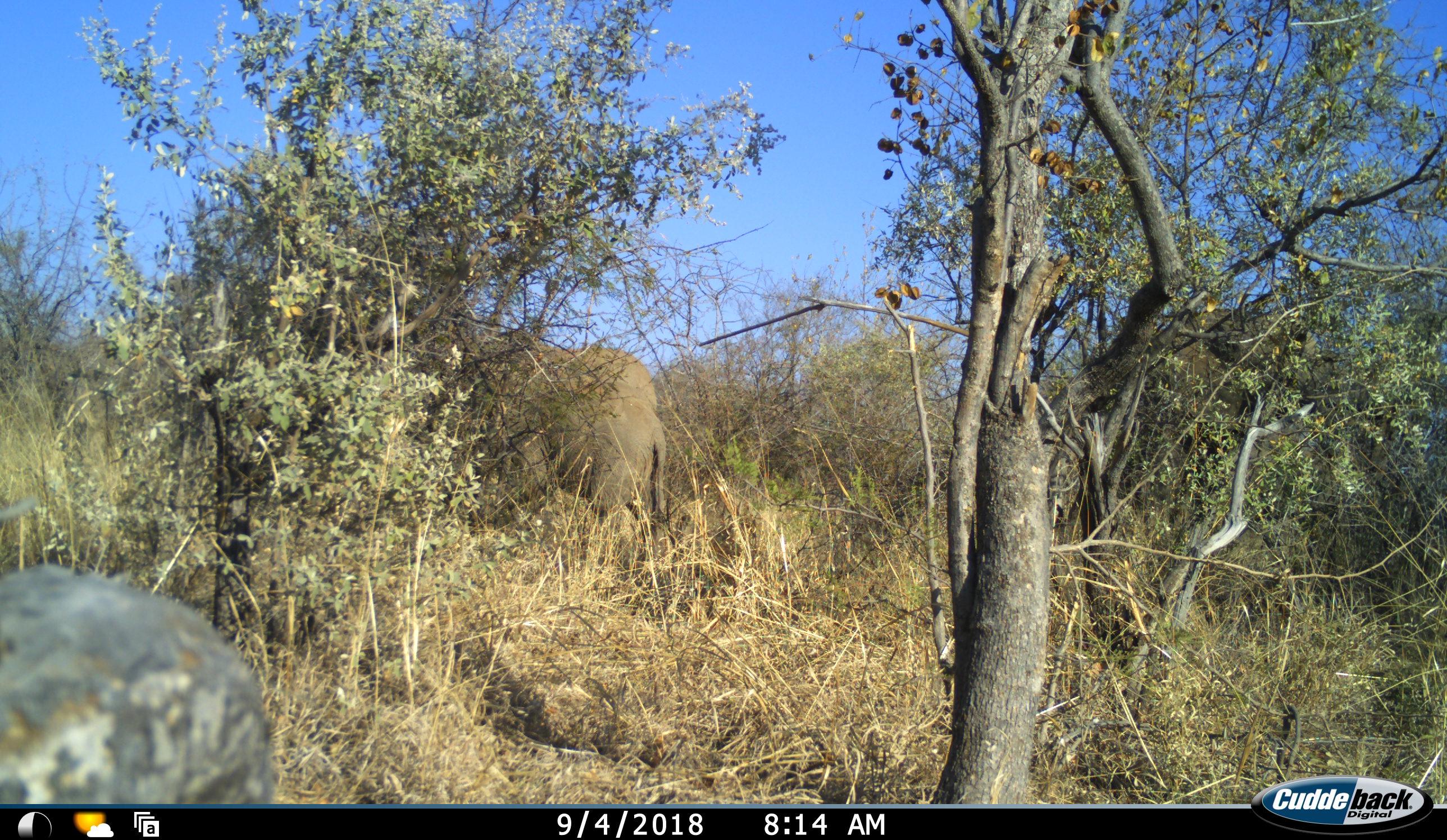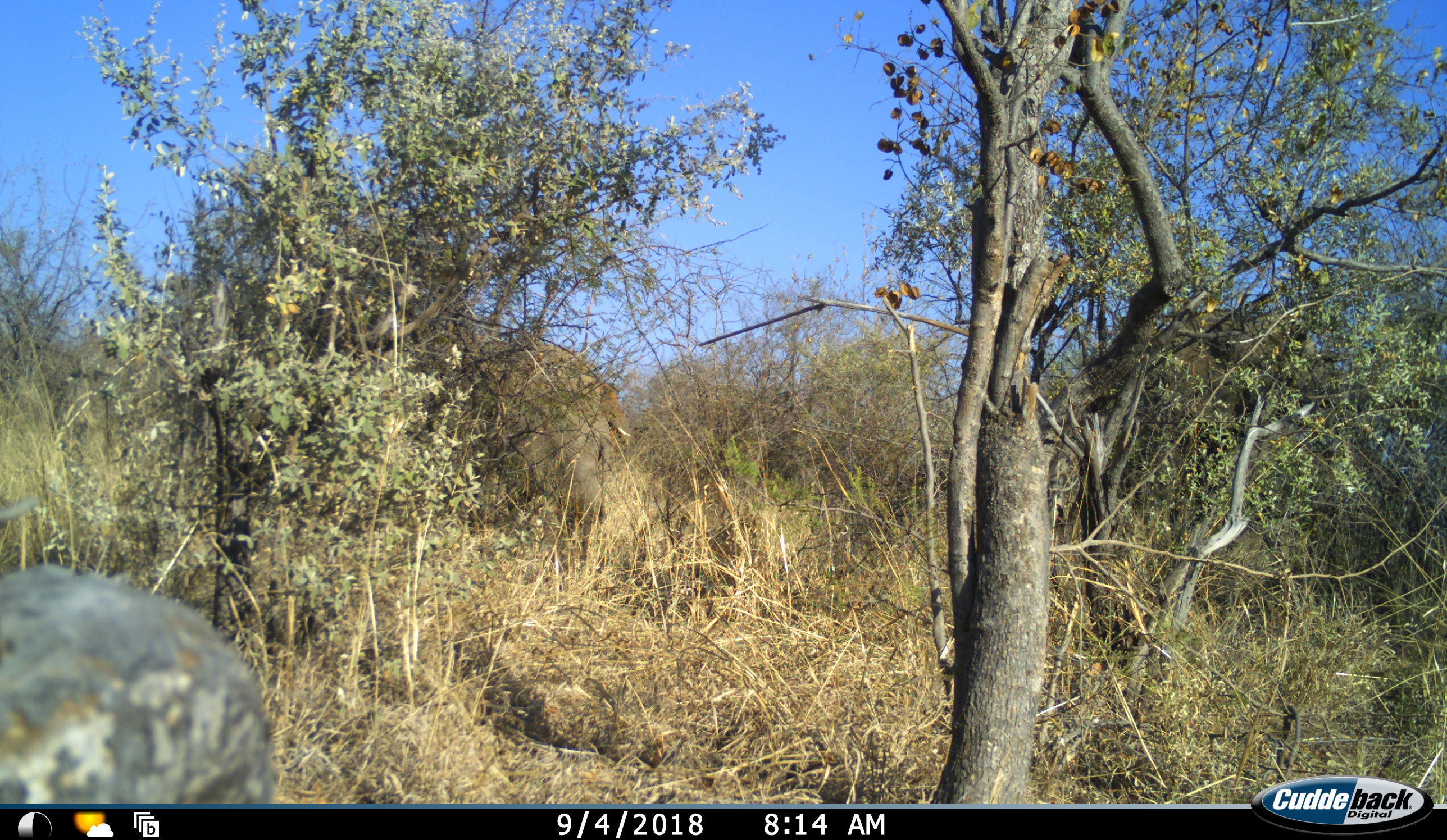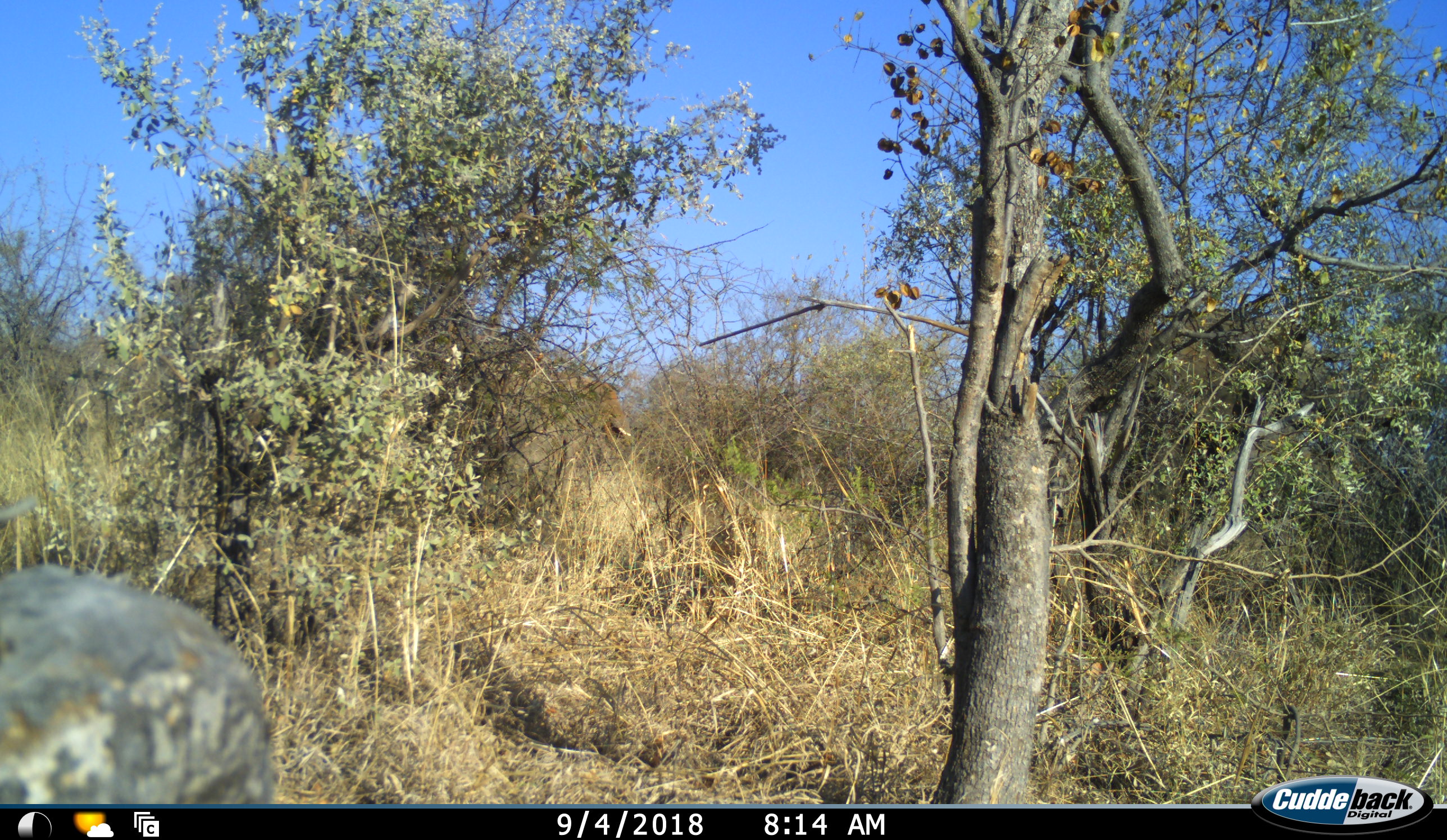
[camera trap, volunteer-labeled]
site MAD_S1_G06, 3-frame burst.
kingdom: Animalia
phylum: Chordata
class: Mammalia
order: Proboscidea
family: Elephantidae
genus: Loxodonta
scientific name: Loxodonta africana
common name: african bush elephant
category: elephant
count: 2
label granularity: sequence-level